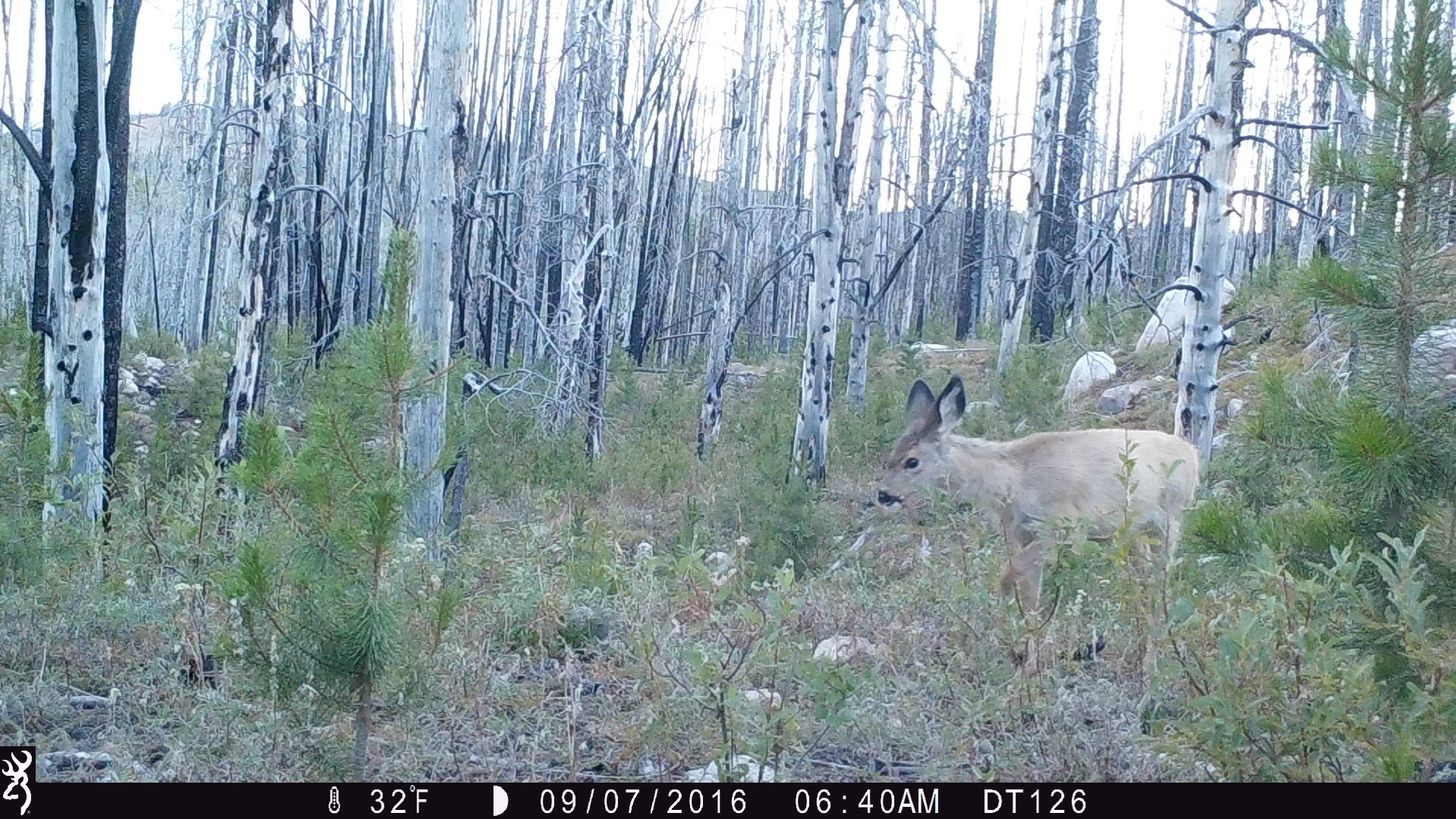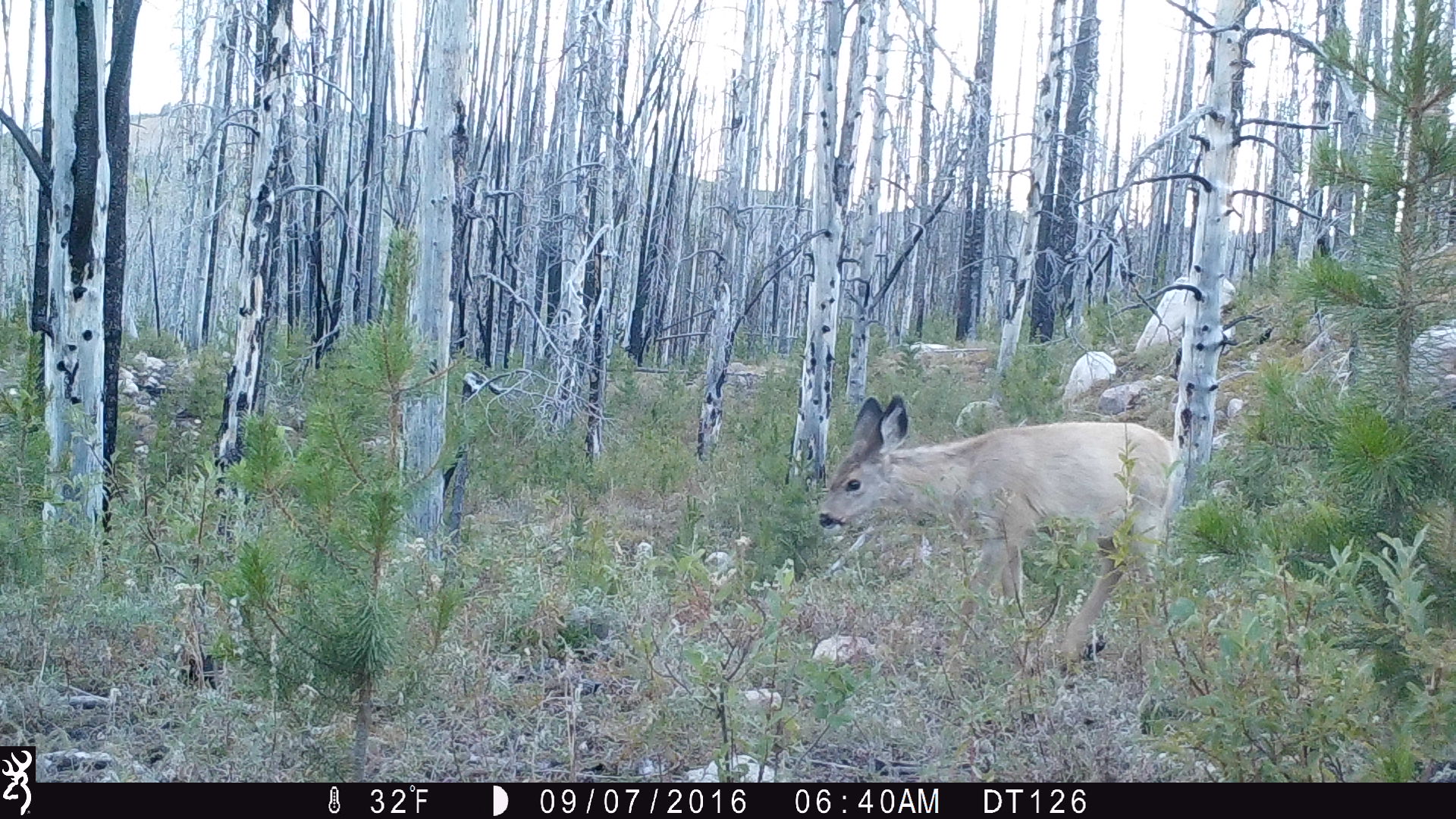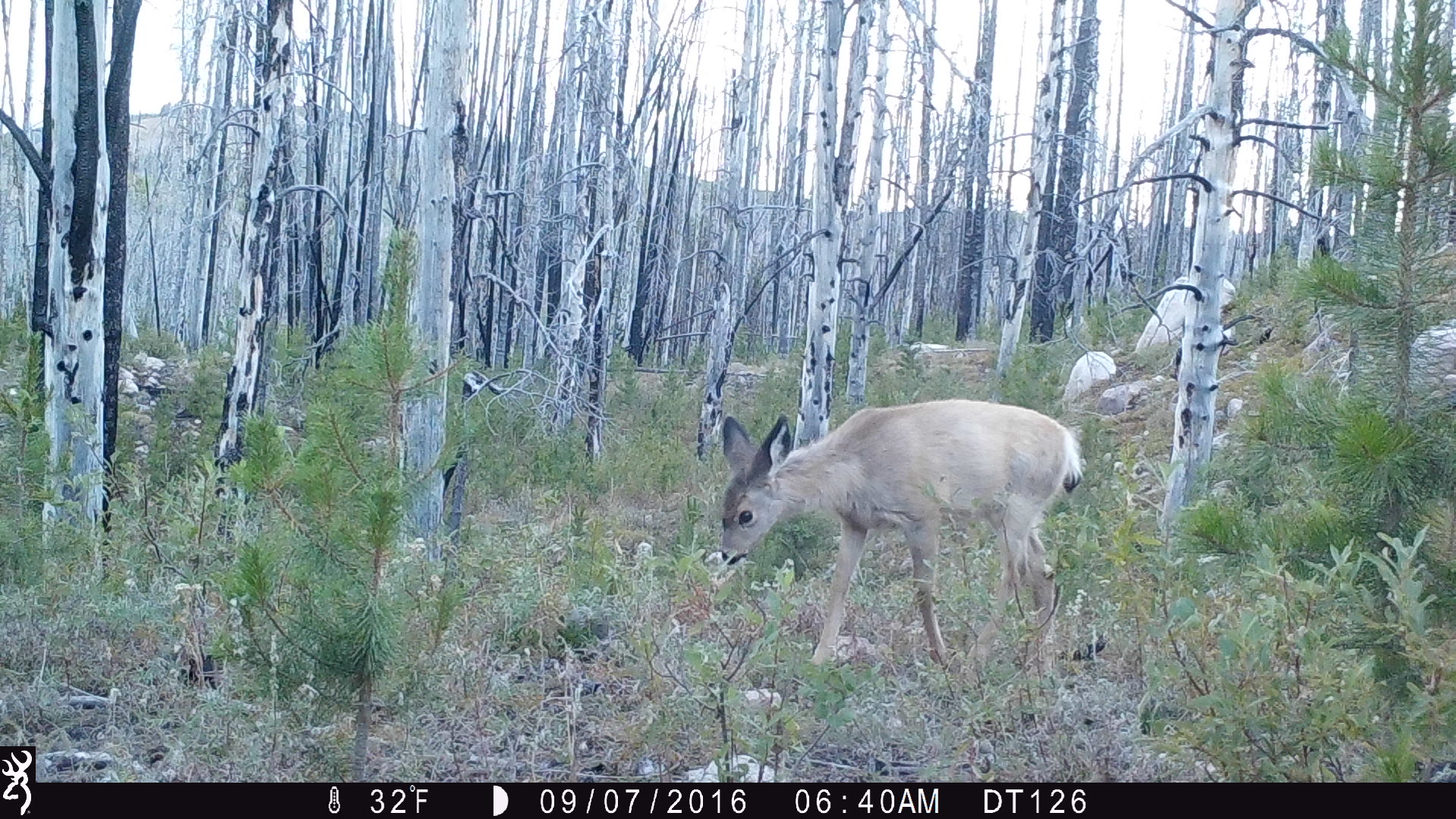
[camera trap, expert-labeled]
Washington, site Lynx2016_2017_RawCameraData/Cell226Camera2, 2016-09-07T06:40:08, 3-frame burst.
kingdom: Animalia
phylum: Chordata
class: Mammalia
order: Artiodactyla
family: Cervidae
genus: Odocoileus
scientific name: Odocoileus hemionus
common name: mule deer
Odocoileus hemionus (mule deer). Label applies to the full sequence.